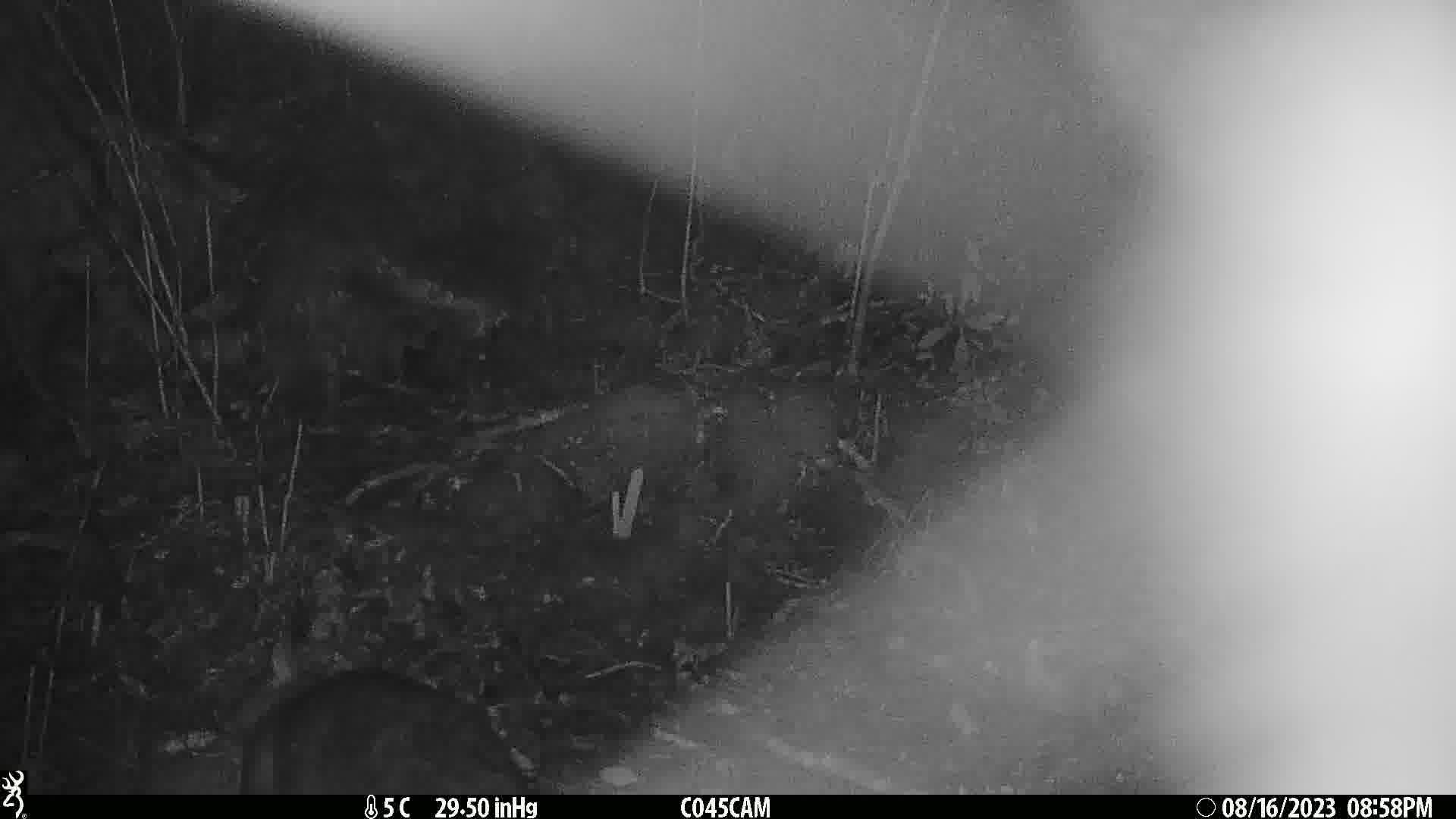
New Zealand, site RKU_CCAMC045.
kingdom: Animalia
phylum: Chordata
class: Mammalia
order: Diprotodontia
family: Phalangeridae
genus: Trichosurus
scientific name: Trichosurus vulpecula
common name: common brushtail possum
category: possum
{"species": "possum (common brushtail possum) (Trichosurus vulpecula)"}